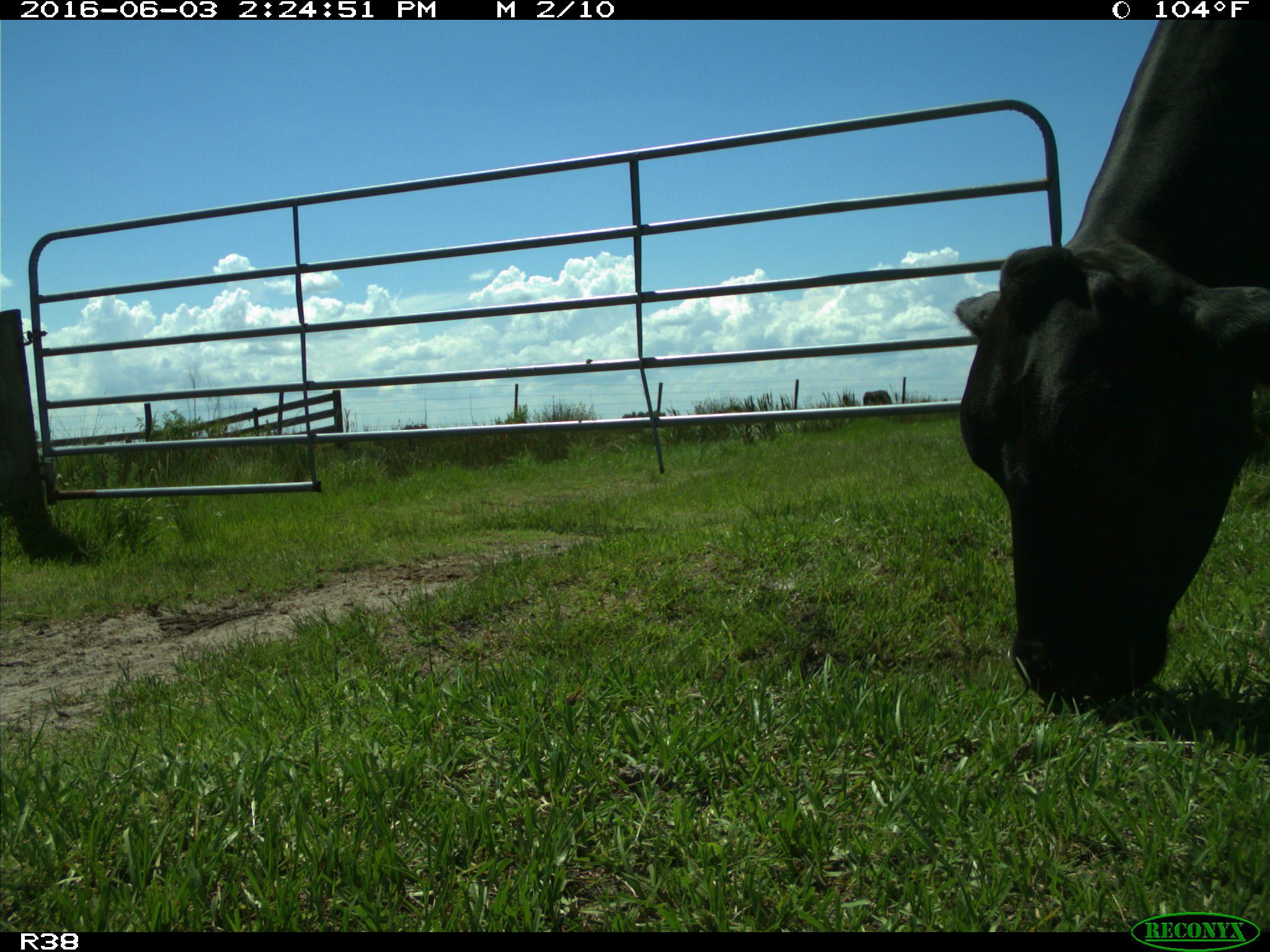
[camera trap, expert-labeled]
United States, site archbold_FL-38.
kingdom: Animalia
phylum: Chordata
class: Mammalia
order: Artiodactyla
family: Bovidae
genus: Bos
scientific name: Bos taurus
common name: domestic cow